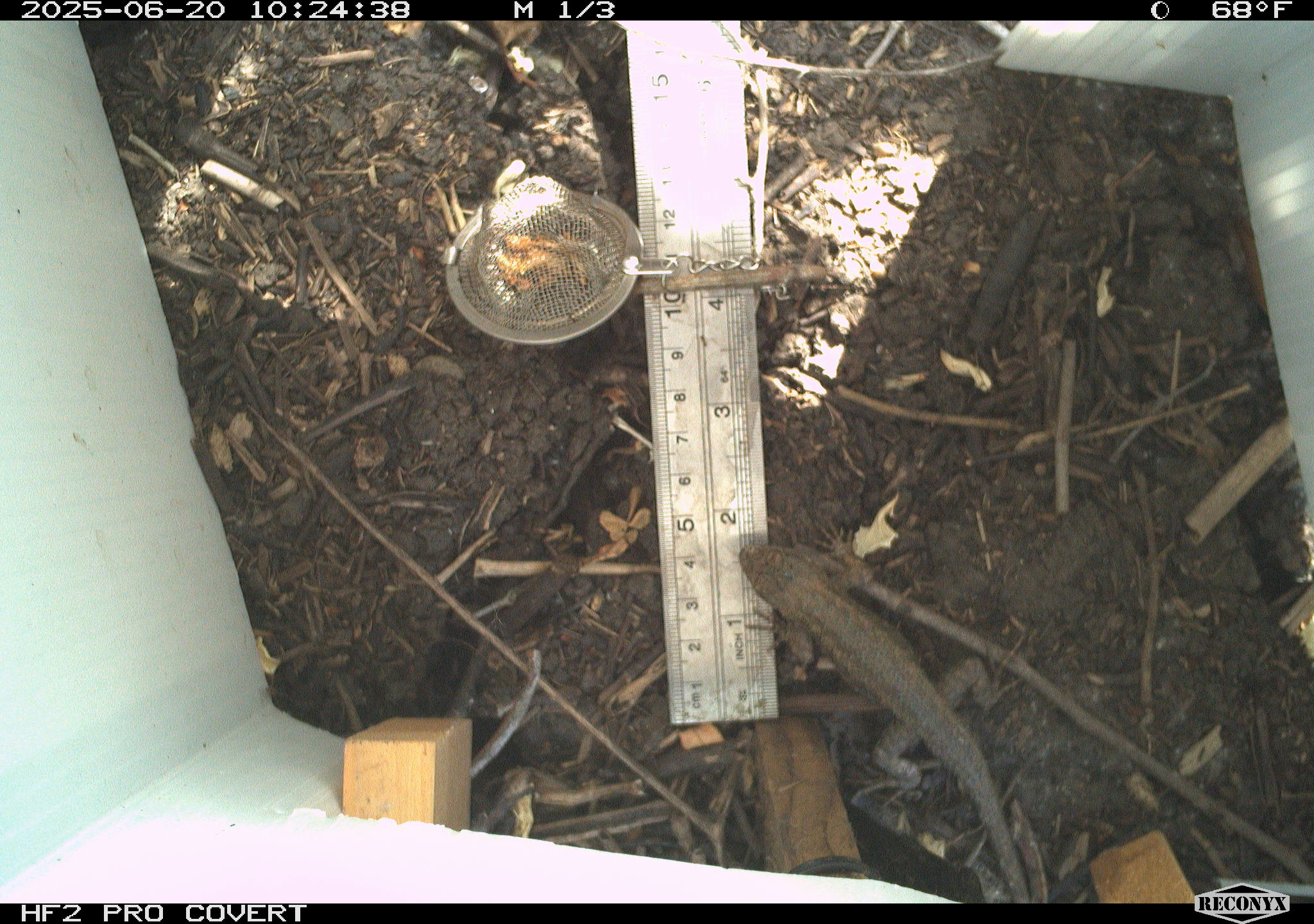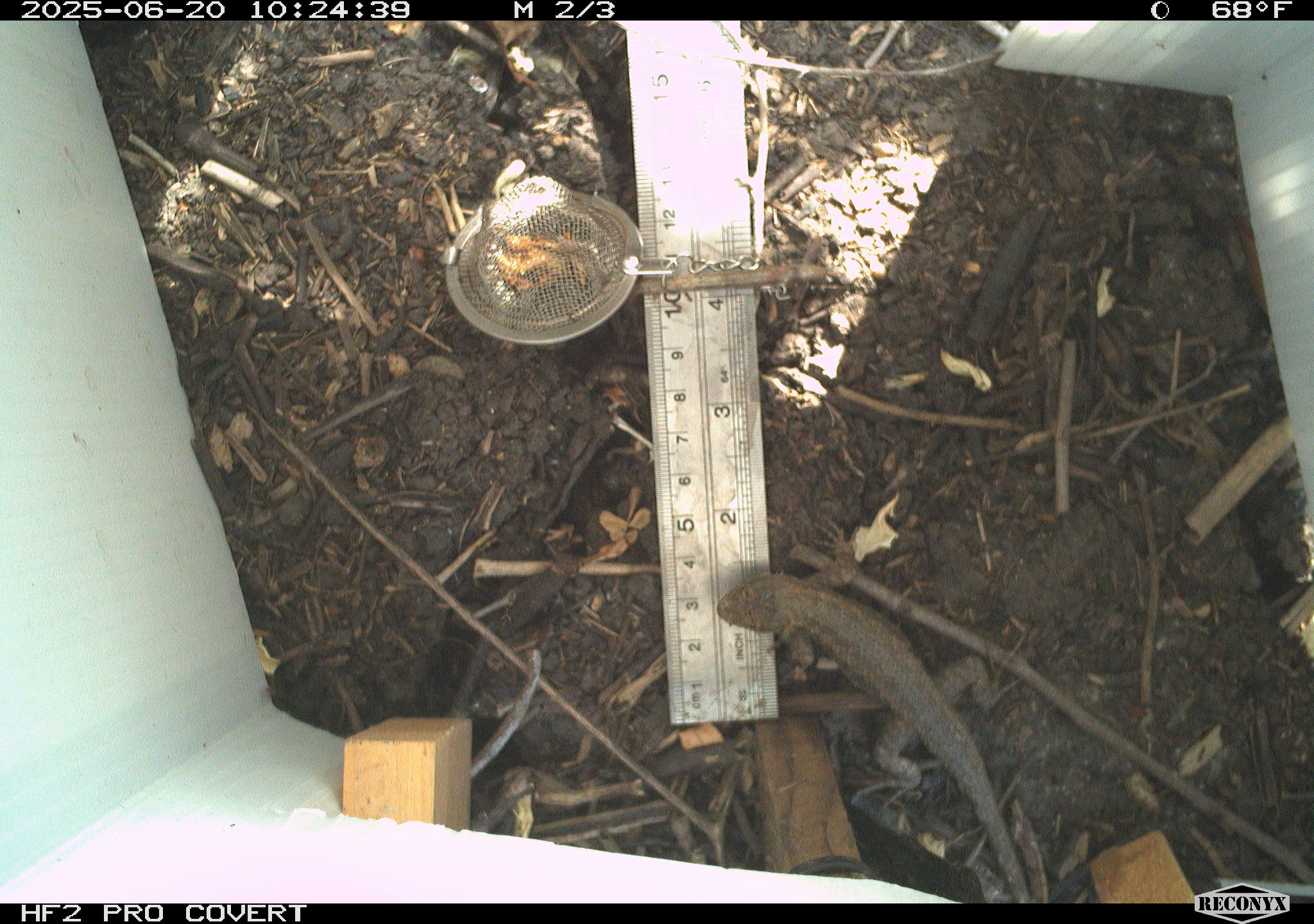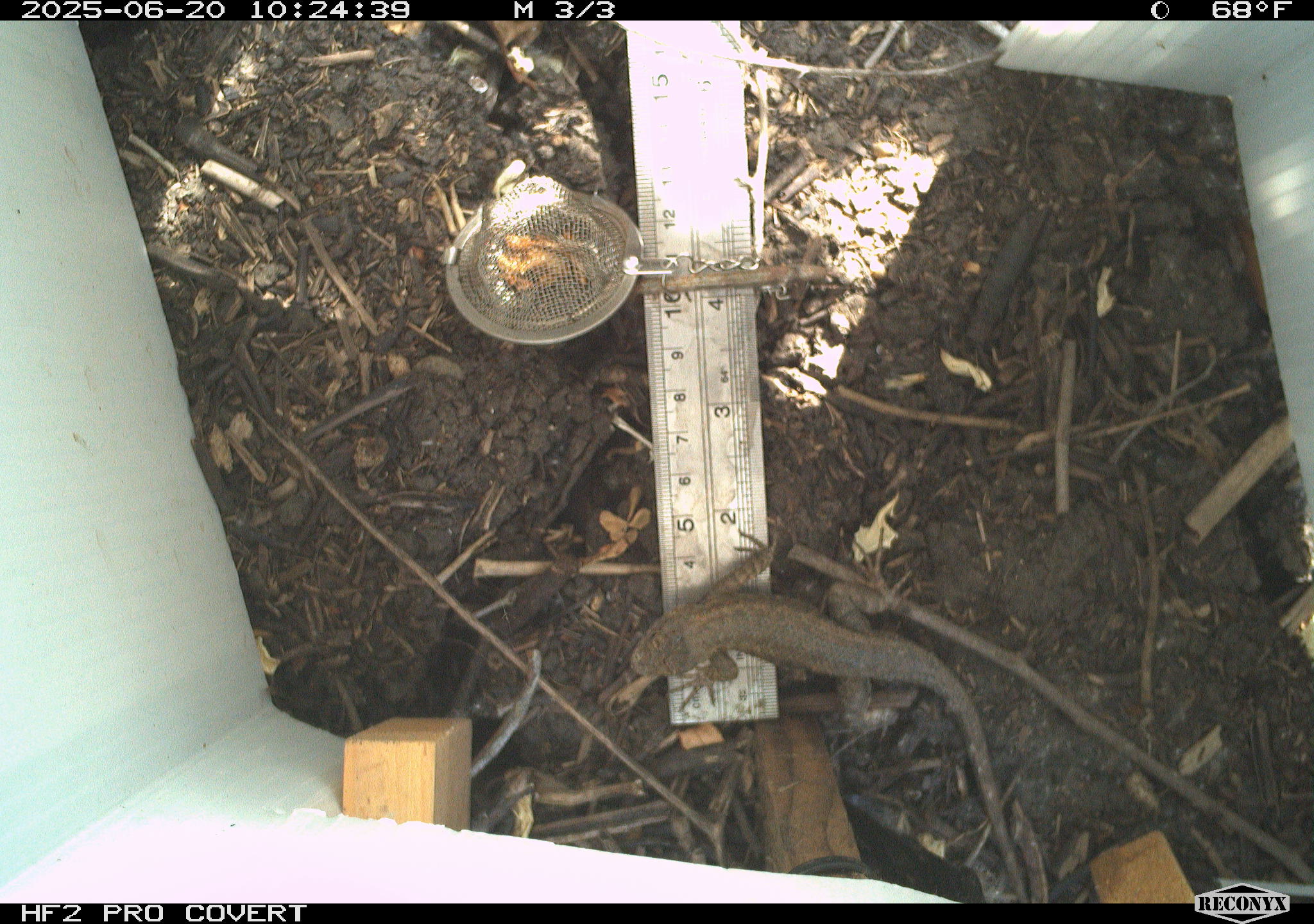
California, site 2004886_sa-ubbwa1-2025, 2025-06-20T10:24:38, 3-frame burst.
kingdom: Animalia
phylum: Chordata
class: Reptilia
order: Squamata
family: Phrynosomatidae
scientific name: Phrynosomatidae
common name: north american spiny lizards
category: sceloporus/uta species